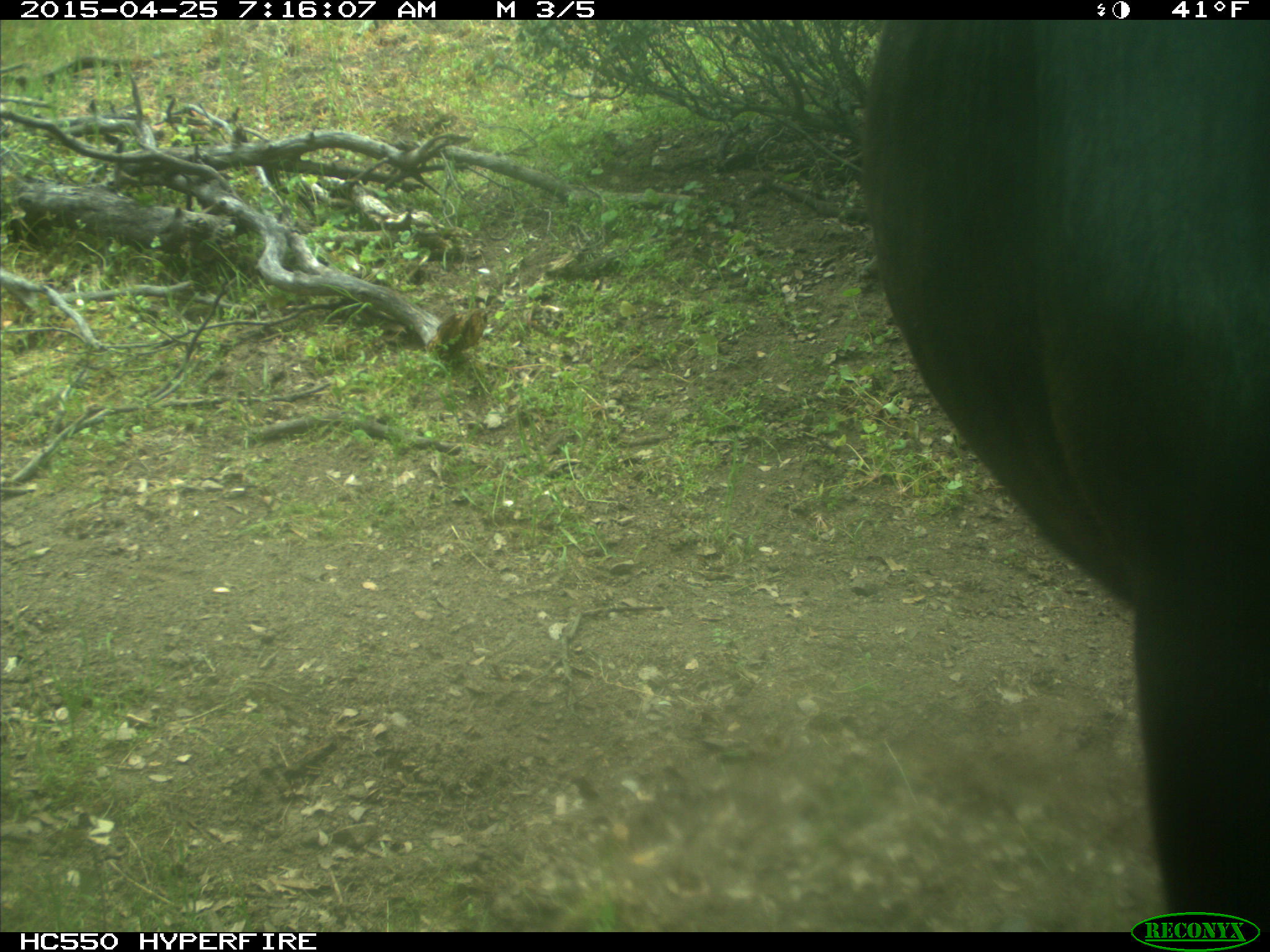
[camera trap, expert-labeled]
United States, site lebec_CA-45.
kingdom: Animalia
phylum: Chordata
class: Mammalia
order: Artiodactyla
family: Bovidae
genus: Bos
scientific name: Bos taurus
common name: domestic cow